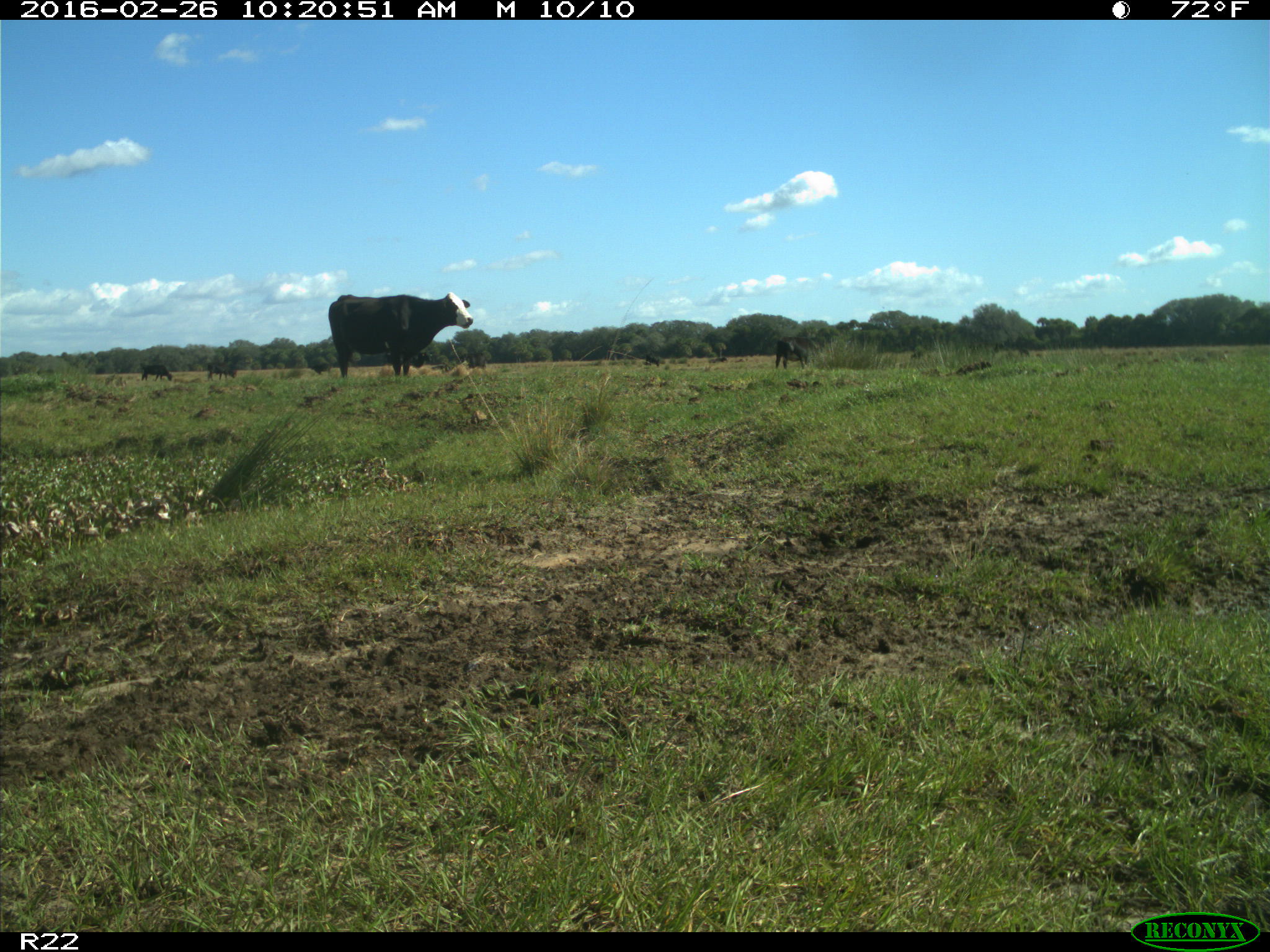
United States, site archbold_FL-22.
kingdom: Animalia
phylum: Chordata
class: Mammalia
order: Artiodactyla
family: Bovidae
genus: Bos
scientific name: Bos taurus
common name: domestic cow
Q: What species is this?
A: Bos taurus (domestic cow).